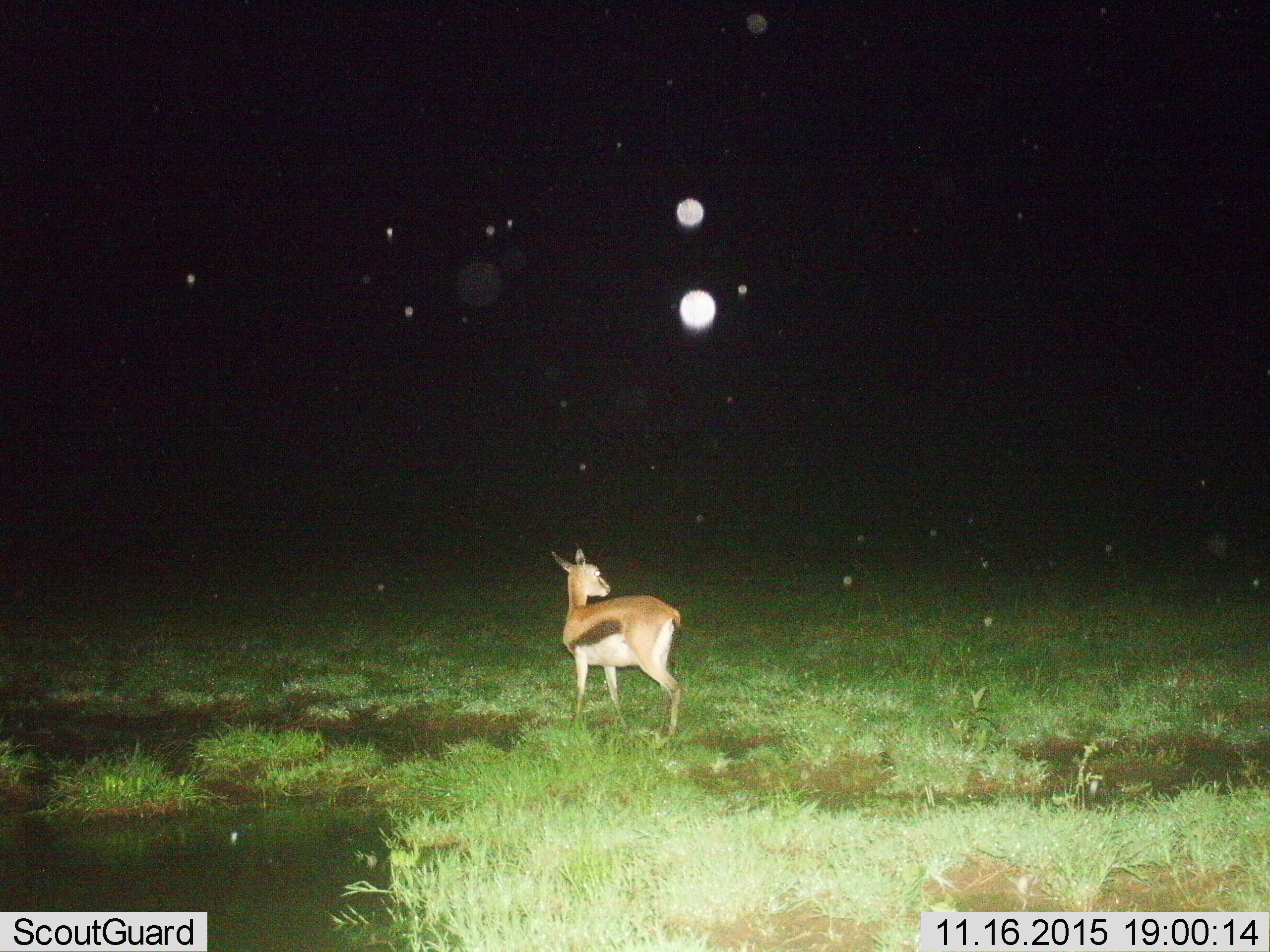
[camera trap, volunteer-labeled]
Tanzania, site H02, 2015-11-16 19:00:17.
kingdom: Animalia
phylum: Chordata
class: Mammalia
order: Artiodactyla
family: Bovidae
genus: Eudorcas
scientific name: Eudorcas thomsonii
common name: thomson's gazelle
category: gazellethomsons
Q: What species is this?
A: Gazellethomsons (thomson's gazelle) (Eudorcas thomsonii).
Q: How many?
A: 1.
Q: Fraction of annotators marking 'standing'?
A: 89%.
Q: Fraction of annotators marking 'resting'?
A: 0%.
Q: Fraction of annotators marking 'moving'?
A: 11%.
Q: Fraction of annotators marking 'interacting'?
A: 0%.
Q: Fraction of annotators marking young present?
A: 0%.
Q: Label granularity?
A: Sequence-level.